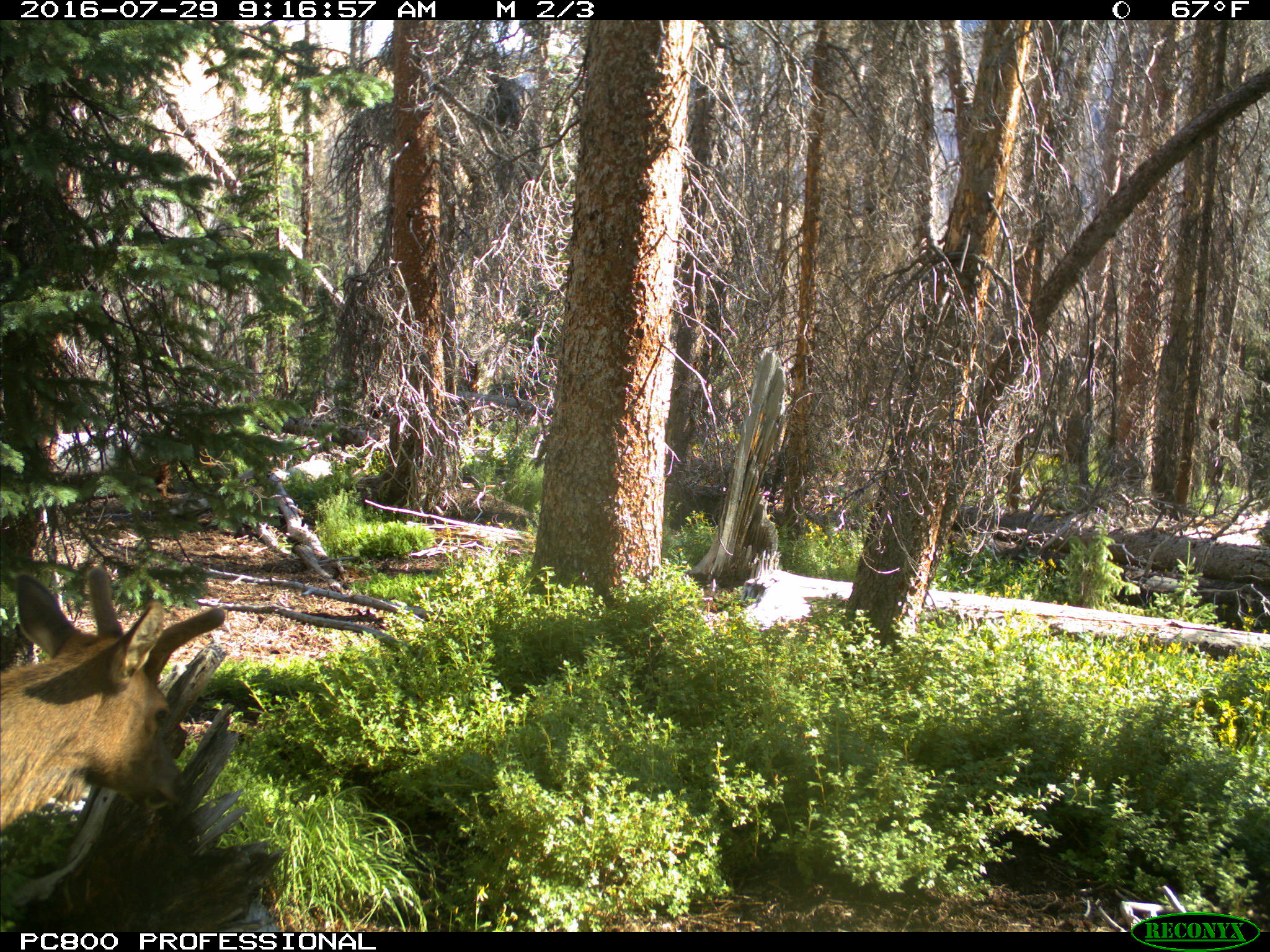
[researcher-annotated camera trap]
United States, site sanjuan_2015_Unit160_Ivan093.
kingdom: Animalia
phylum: Chordata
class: Mammalia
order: Artiodactyla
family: Cervidae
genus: Cervus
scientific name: Cervus elaphus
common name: red deer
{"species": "Cervus elaphus (red deer)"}